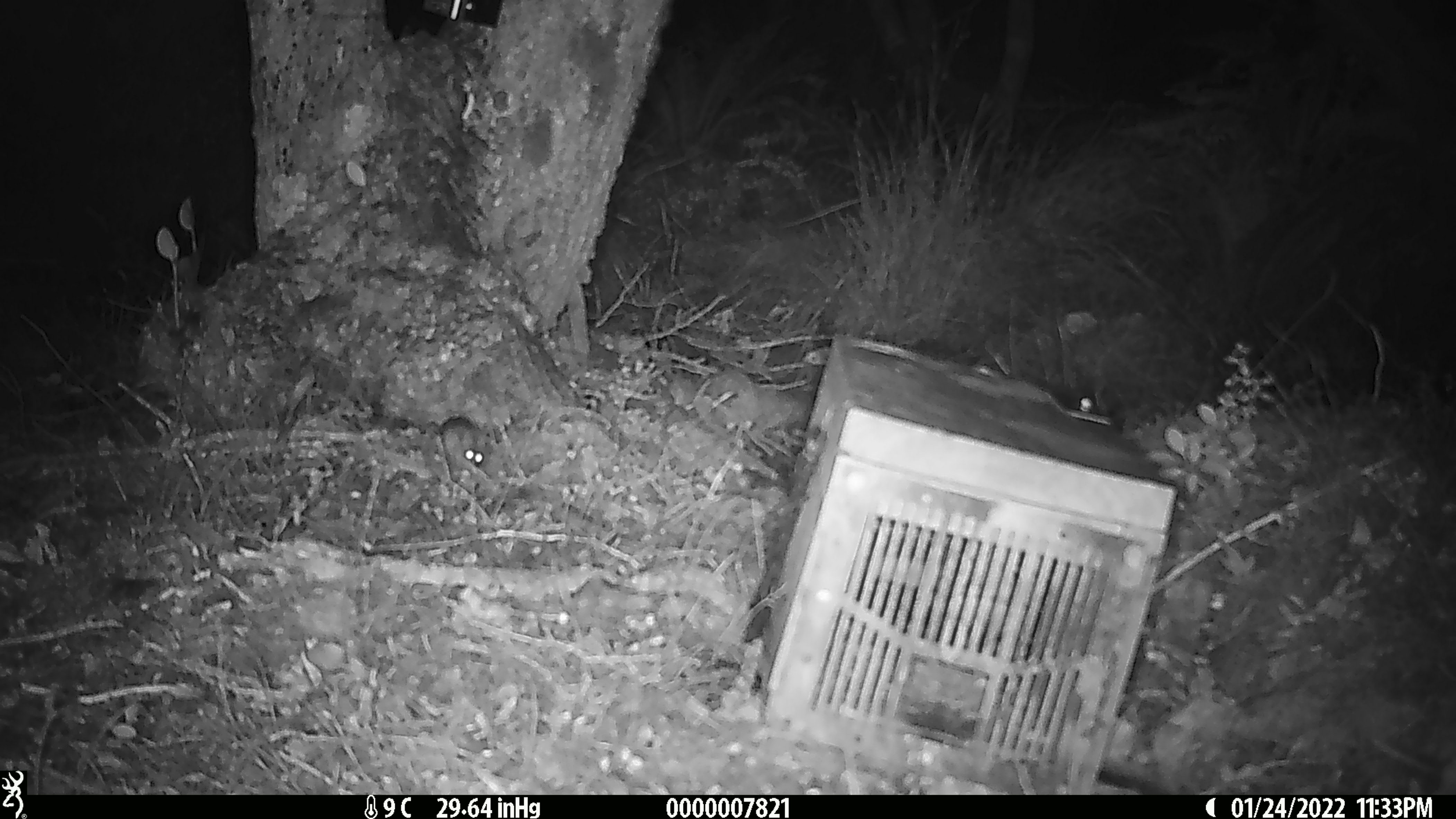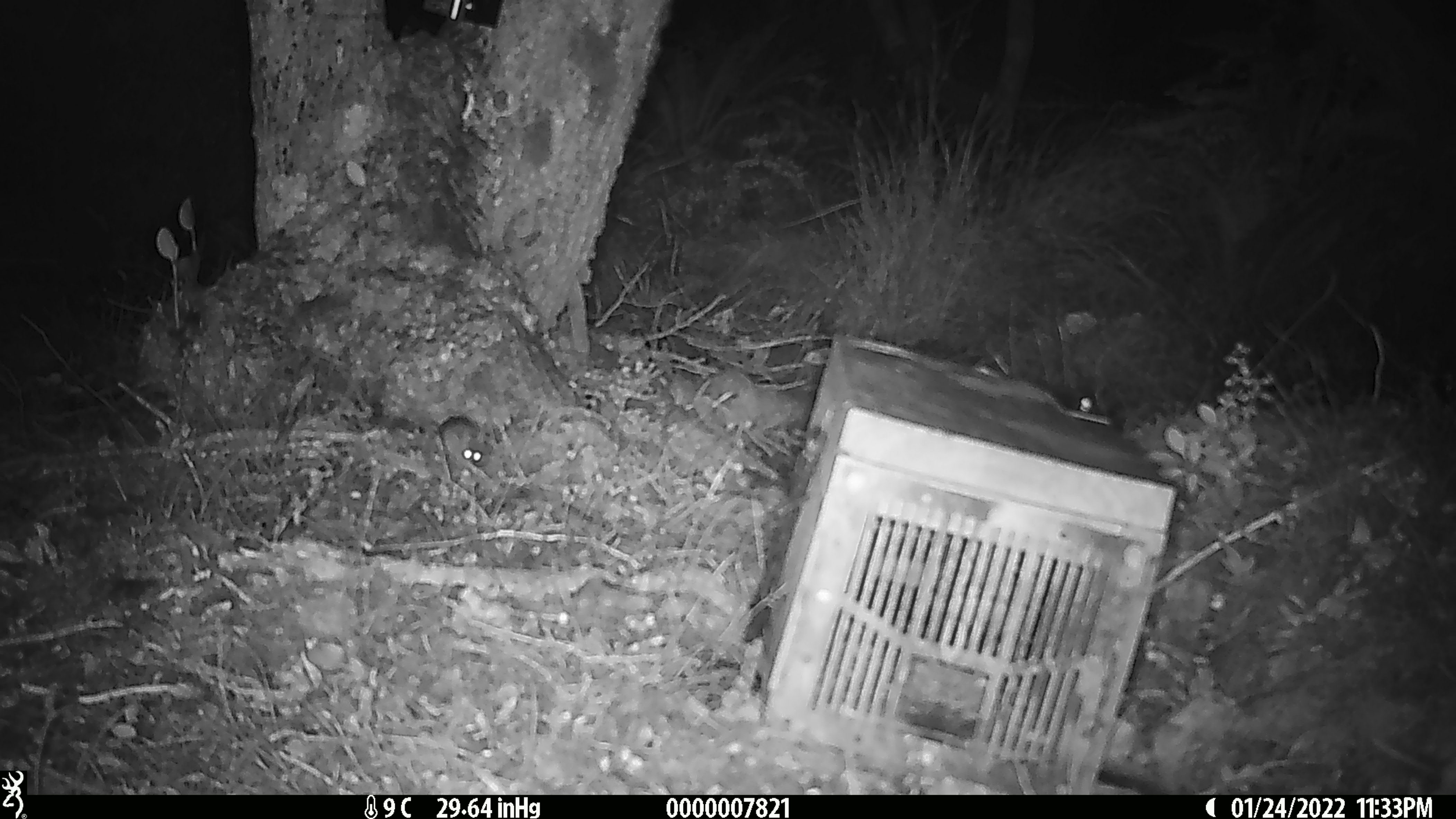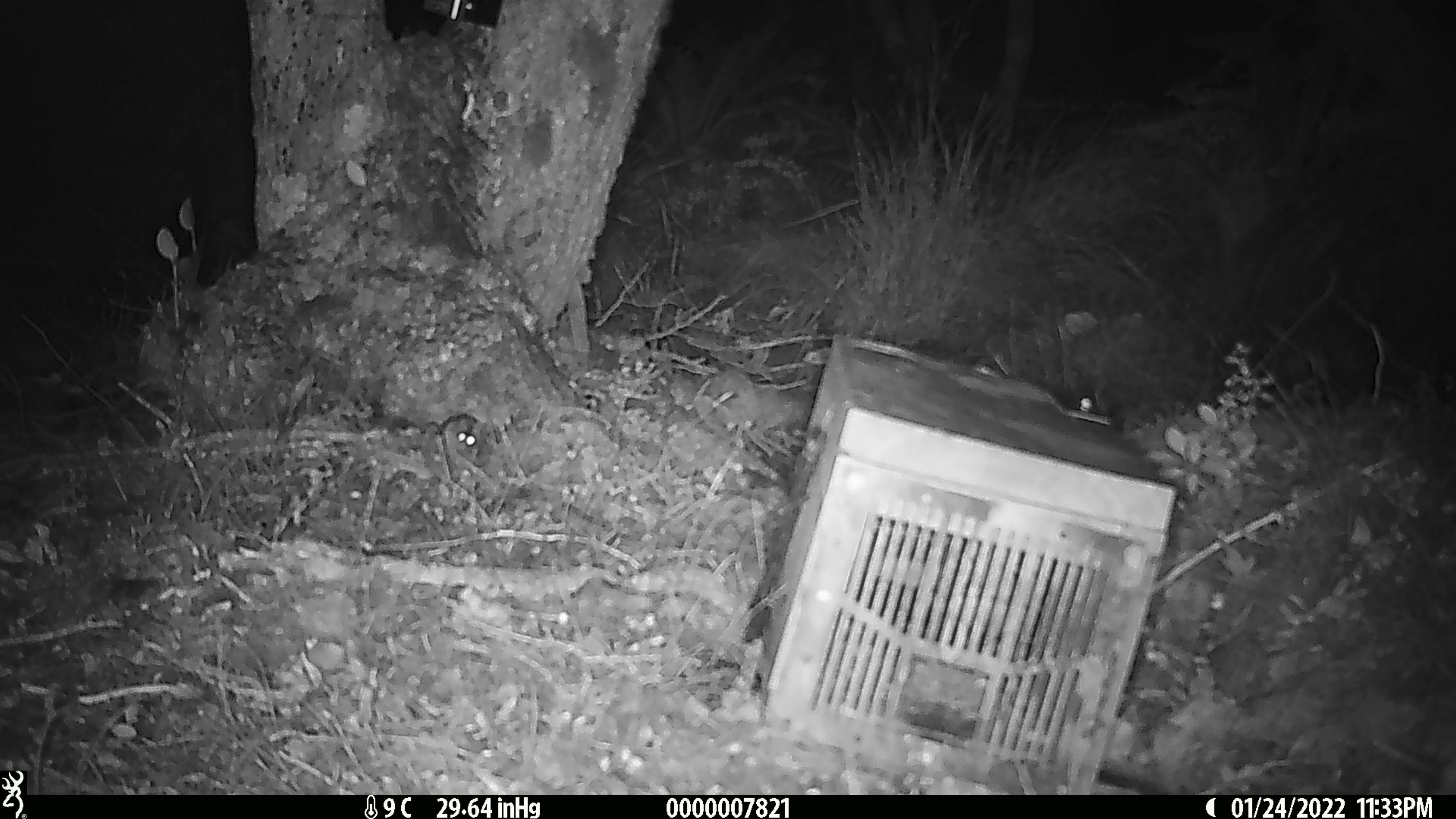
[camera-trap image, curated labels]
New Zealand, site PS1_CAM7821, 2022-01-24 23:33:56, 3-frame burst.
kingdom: Animalia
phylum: Chordata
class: Mammalia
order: Rodentia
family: Muridae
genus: Mus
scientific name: Mus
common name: mouse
Mouse (Mus).